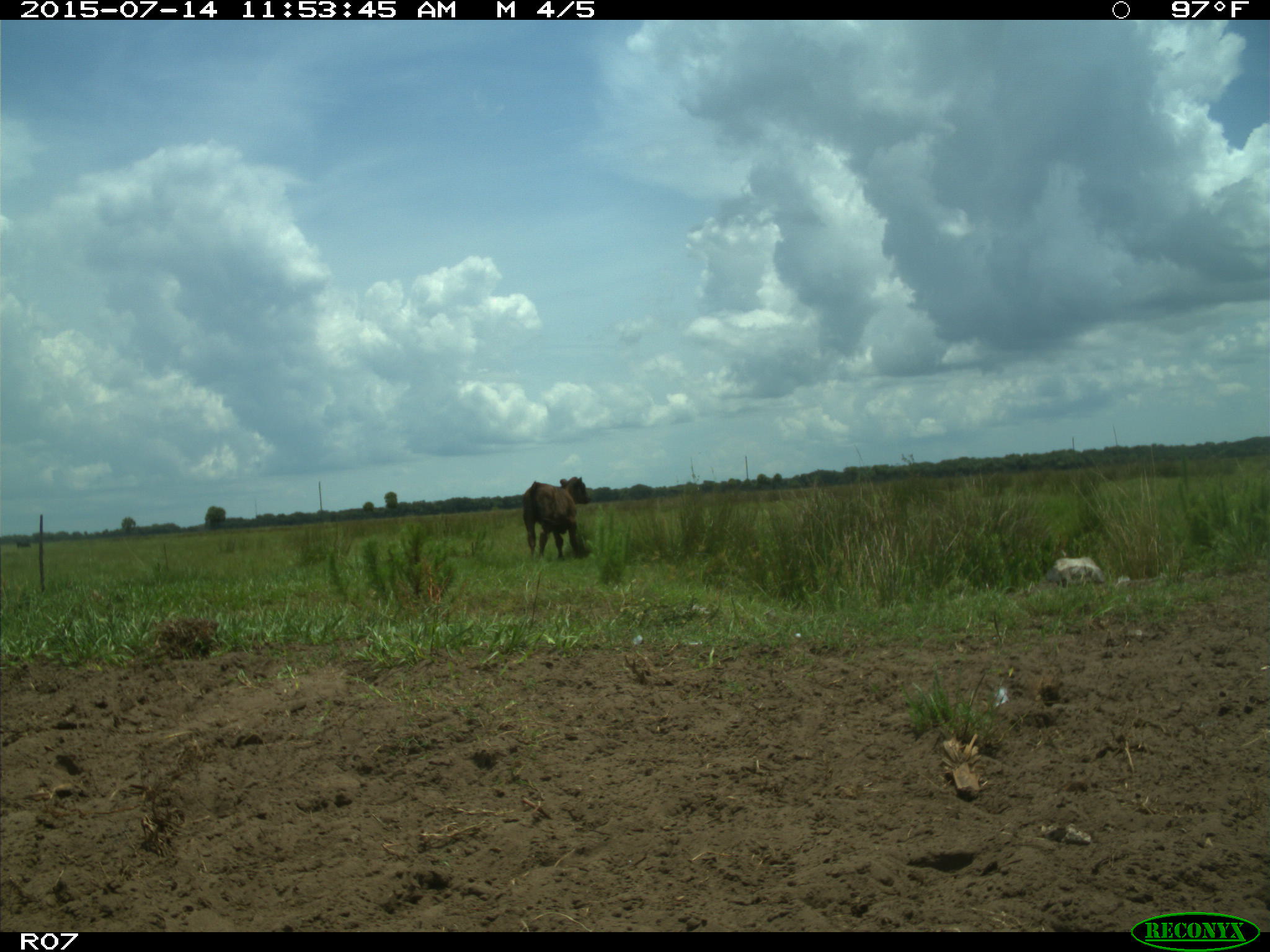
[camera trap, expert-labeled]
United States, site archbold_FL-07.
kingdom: Animalia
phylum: Chordata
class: Mammalia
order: Artiodactyla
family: Bovidae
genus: Bos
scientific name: Bos taurus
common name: domestic cow